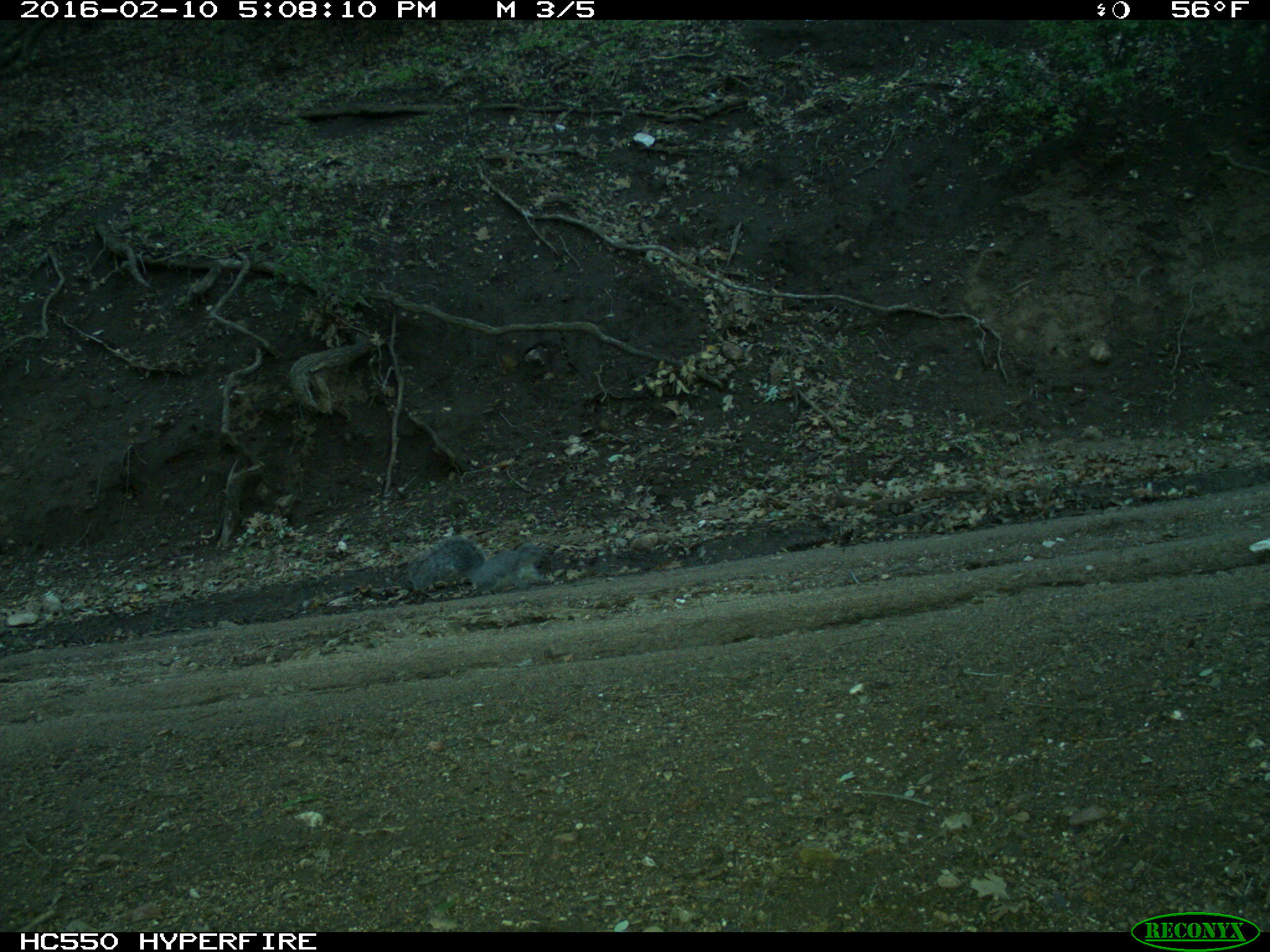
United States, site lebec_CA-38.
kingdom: Animalia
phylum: Chordata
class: Mammalia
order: Rodentia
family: Sciuridae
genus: Sciurus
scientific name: Sciurus carolinensis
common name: eastern gray squirrel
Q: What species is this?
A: Sciurus carolinensis (eastern gray squirrel).